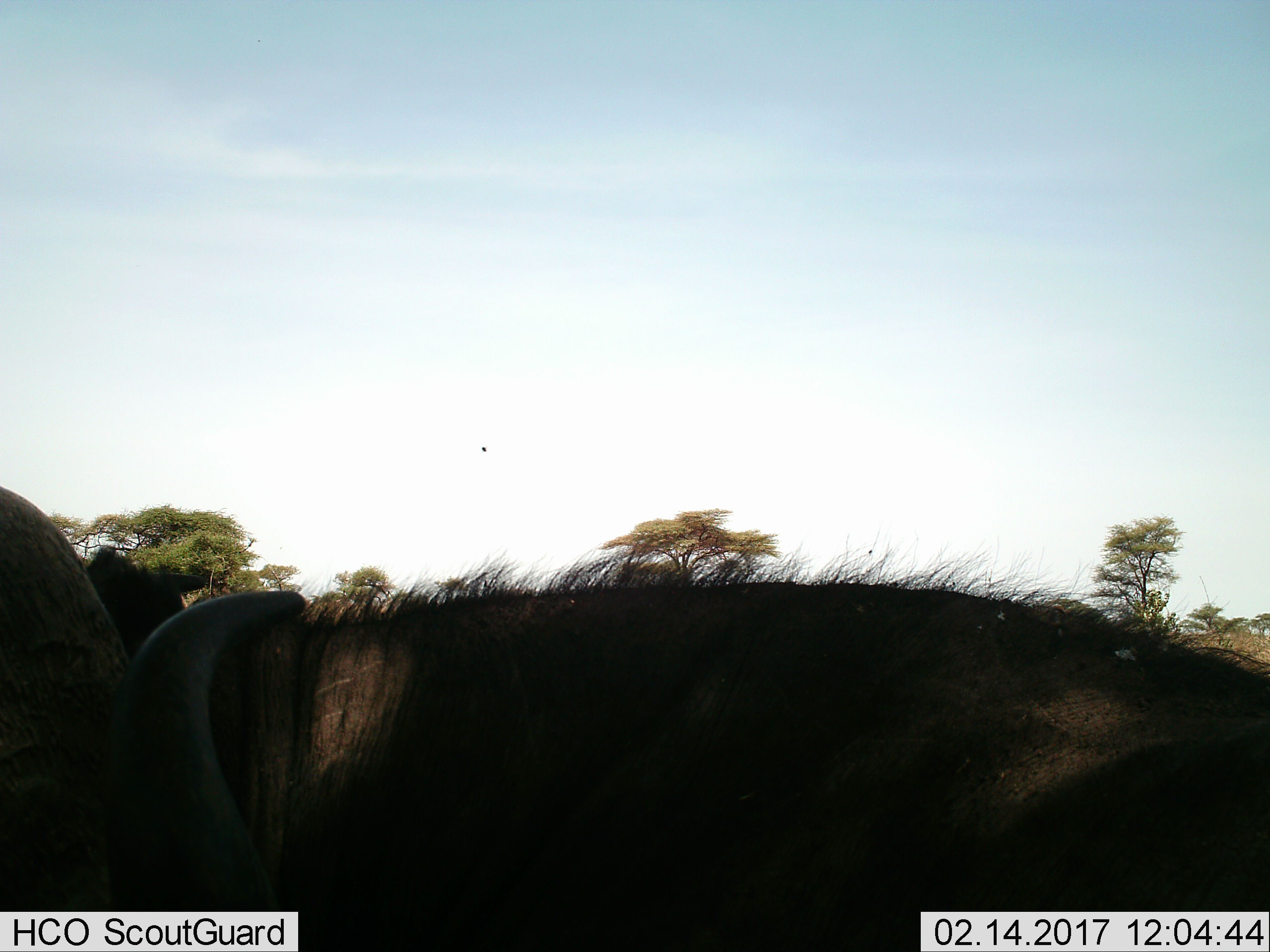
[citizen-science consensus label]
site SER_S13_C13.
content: unidentified animal